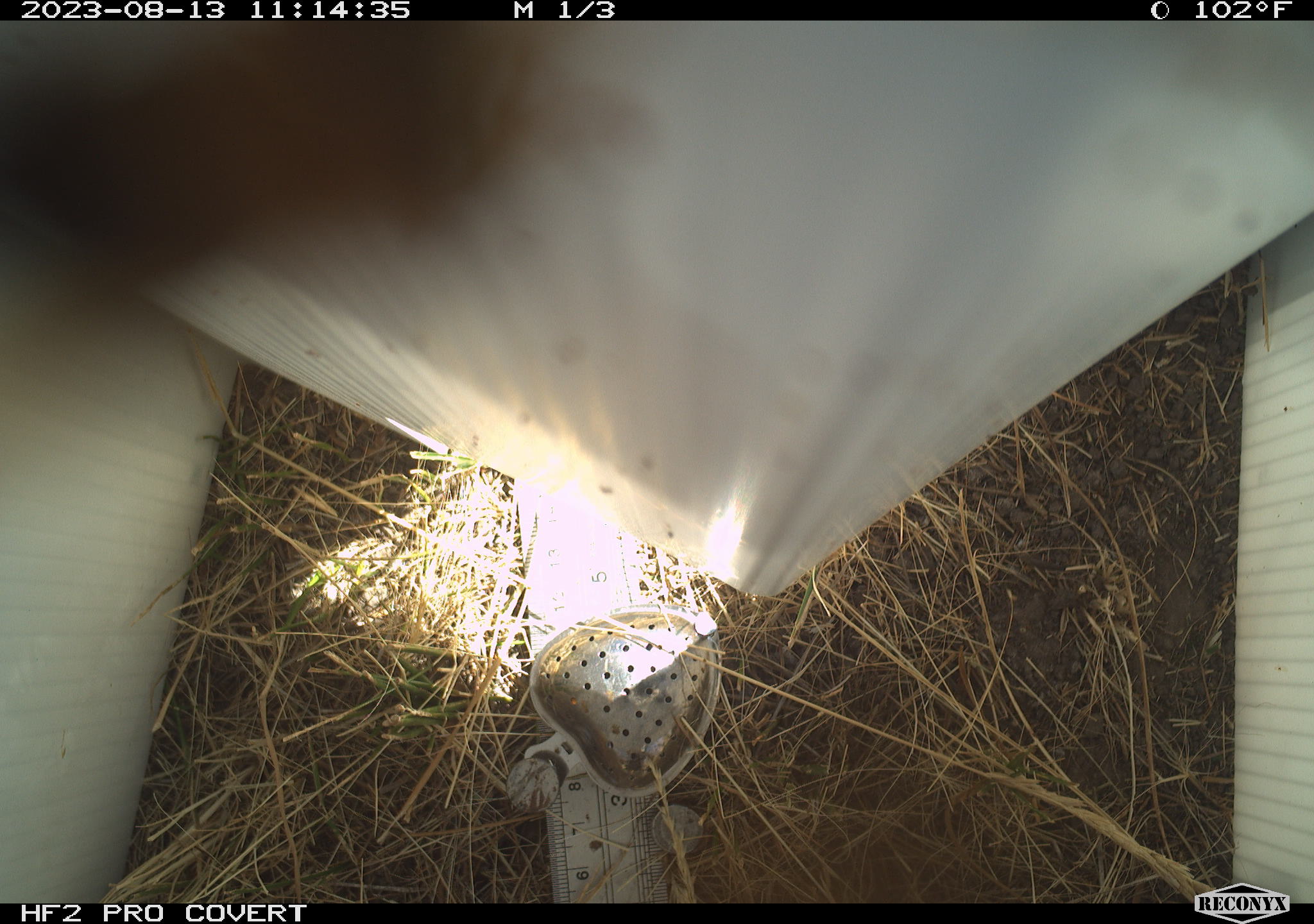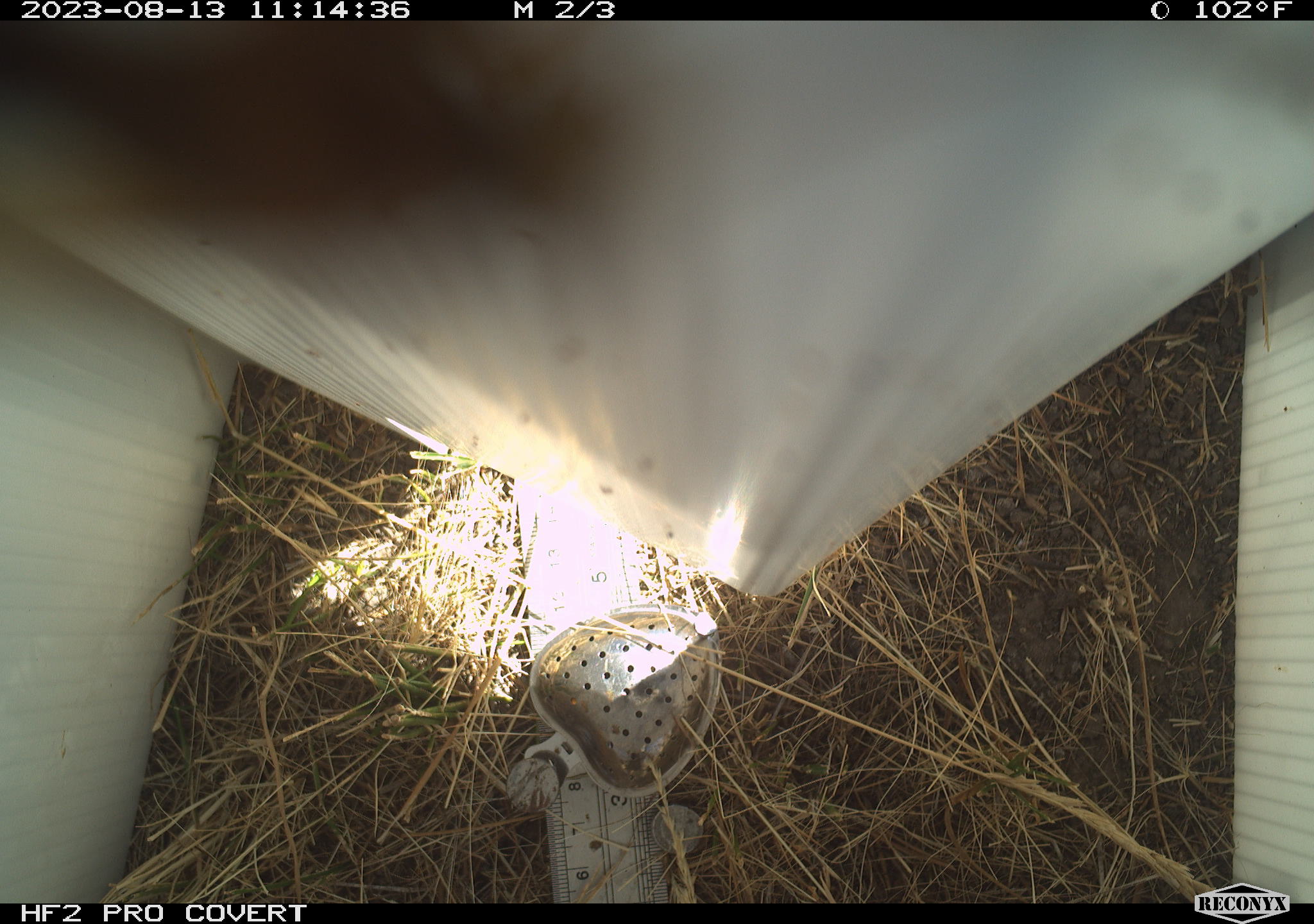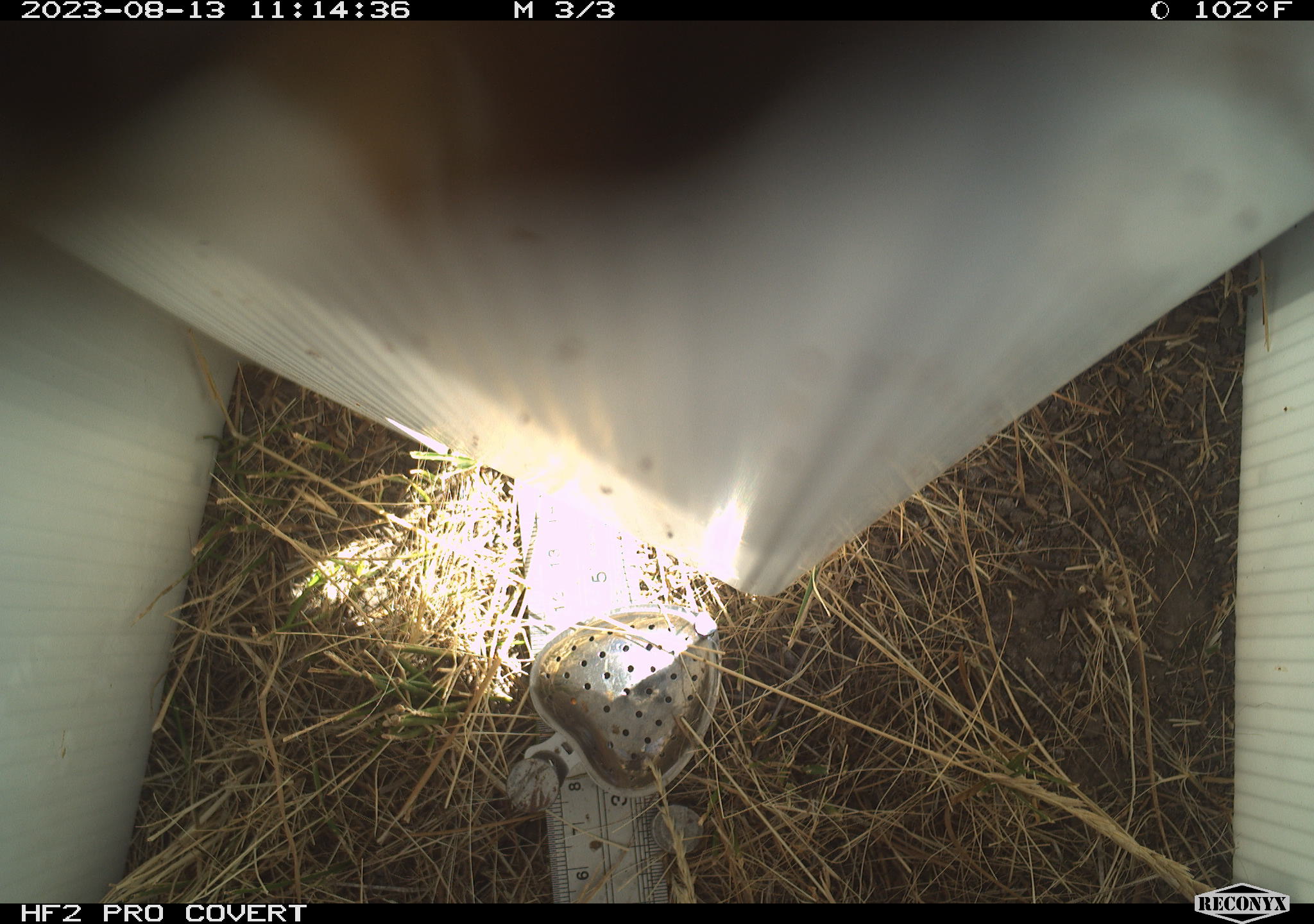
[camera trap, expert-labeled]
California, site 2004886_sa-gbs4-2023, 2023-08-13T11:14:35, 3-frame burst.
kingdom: Animalia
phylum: Arthropoda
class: Insecta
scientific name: Insecta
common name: insect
Insect (Insecta).